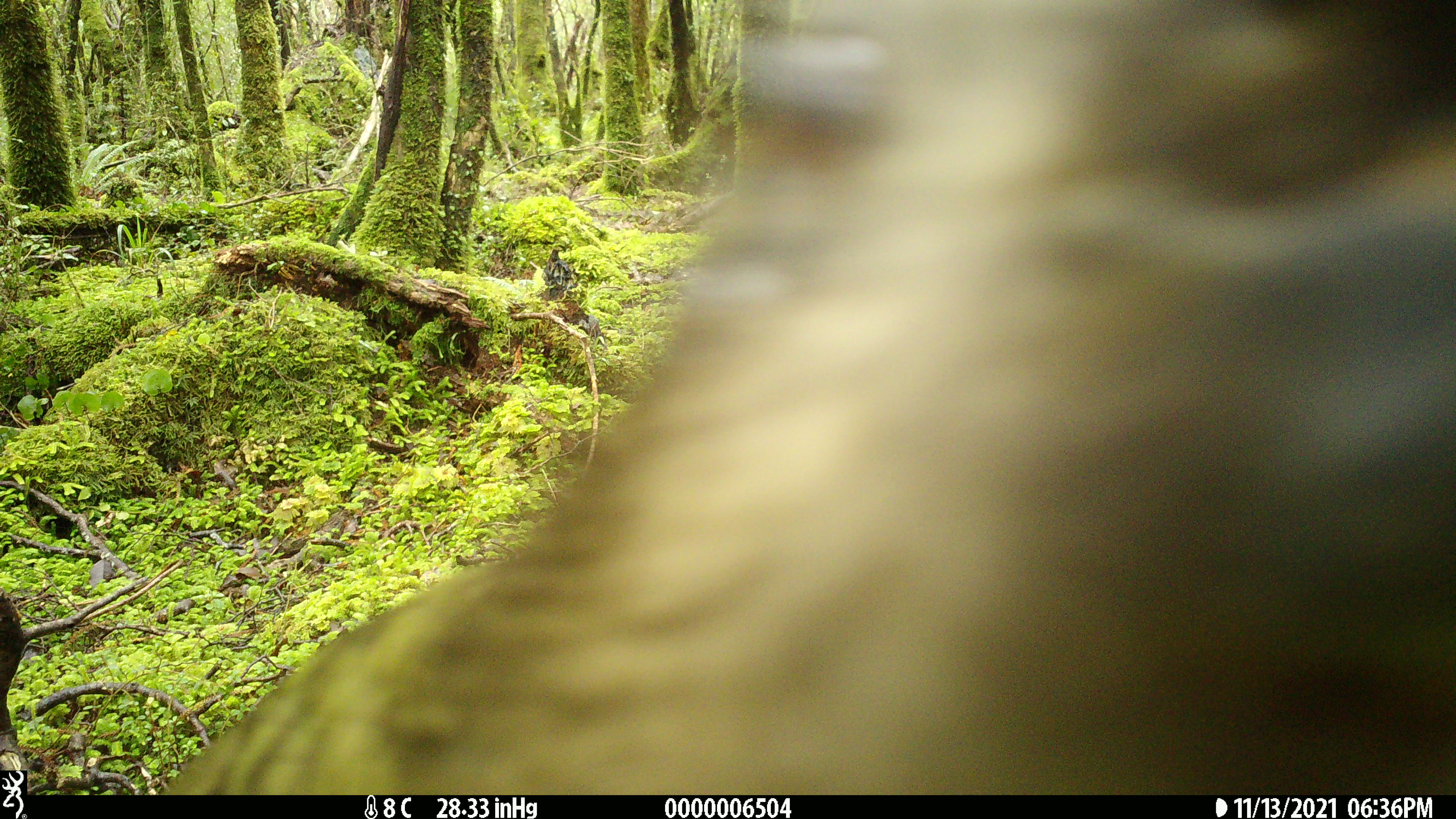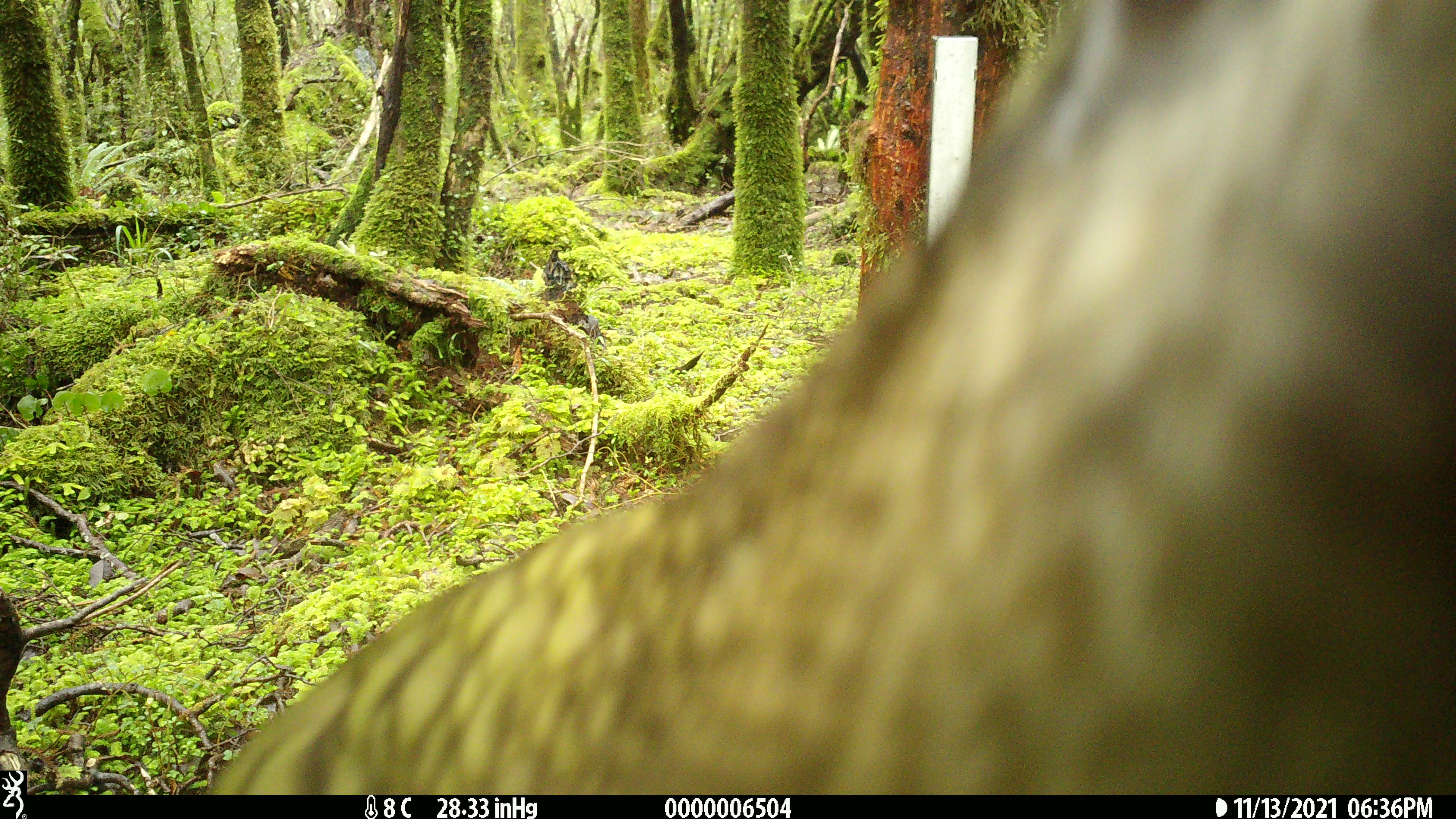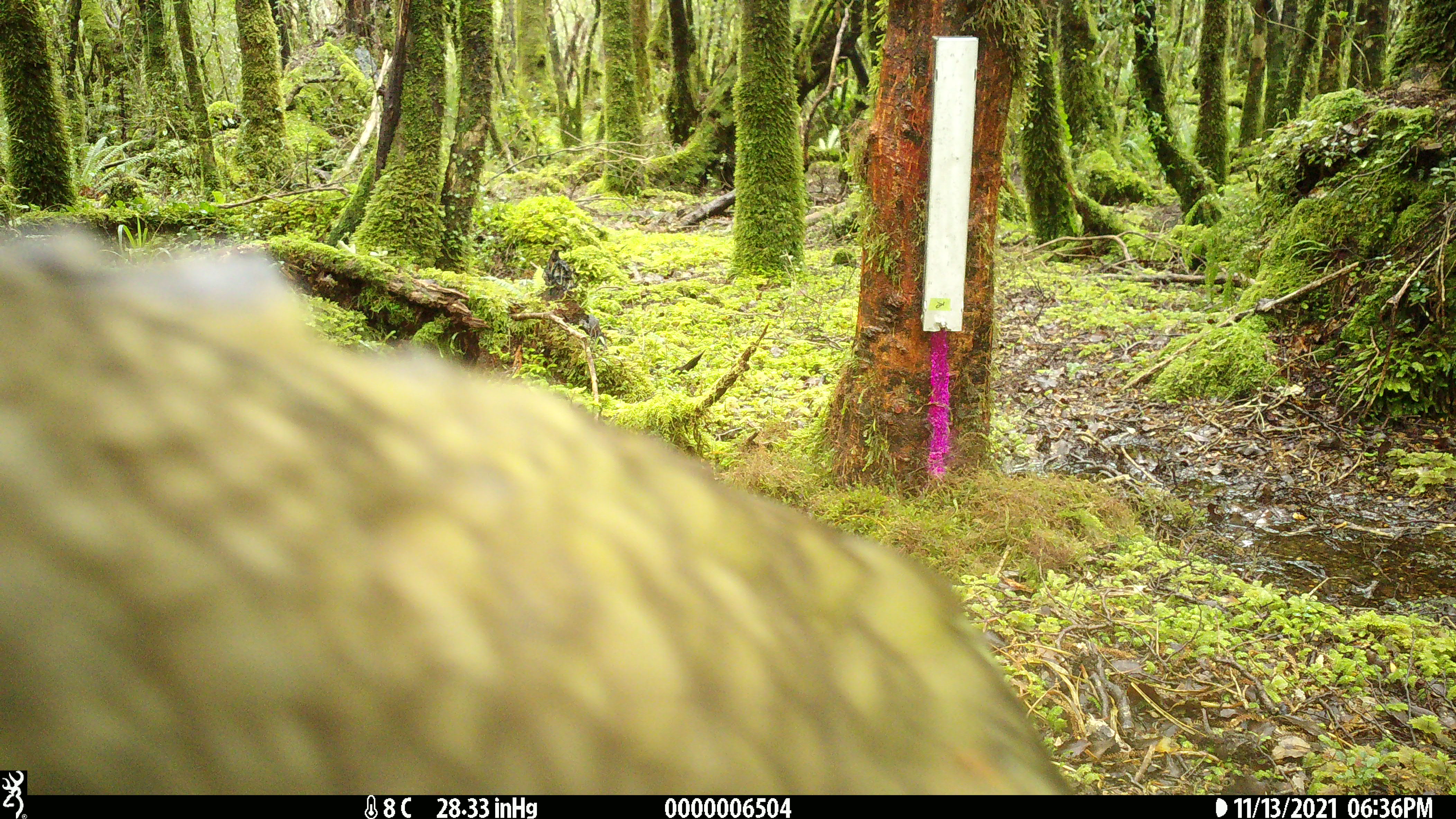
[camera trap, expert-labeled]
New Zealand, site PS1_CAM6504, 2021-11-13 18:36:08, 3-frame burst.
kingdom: Animalia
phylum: Chordata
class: Aves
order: Psittaciformes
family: Strigopidae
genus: Nestor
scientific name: Nestor notabilis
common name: kea